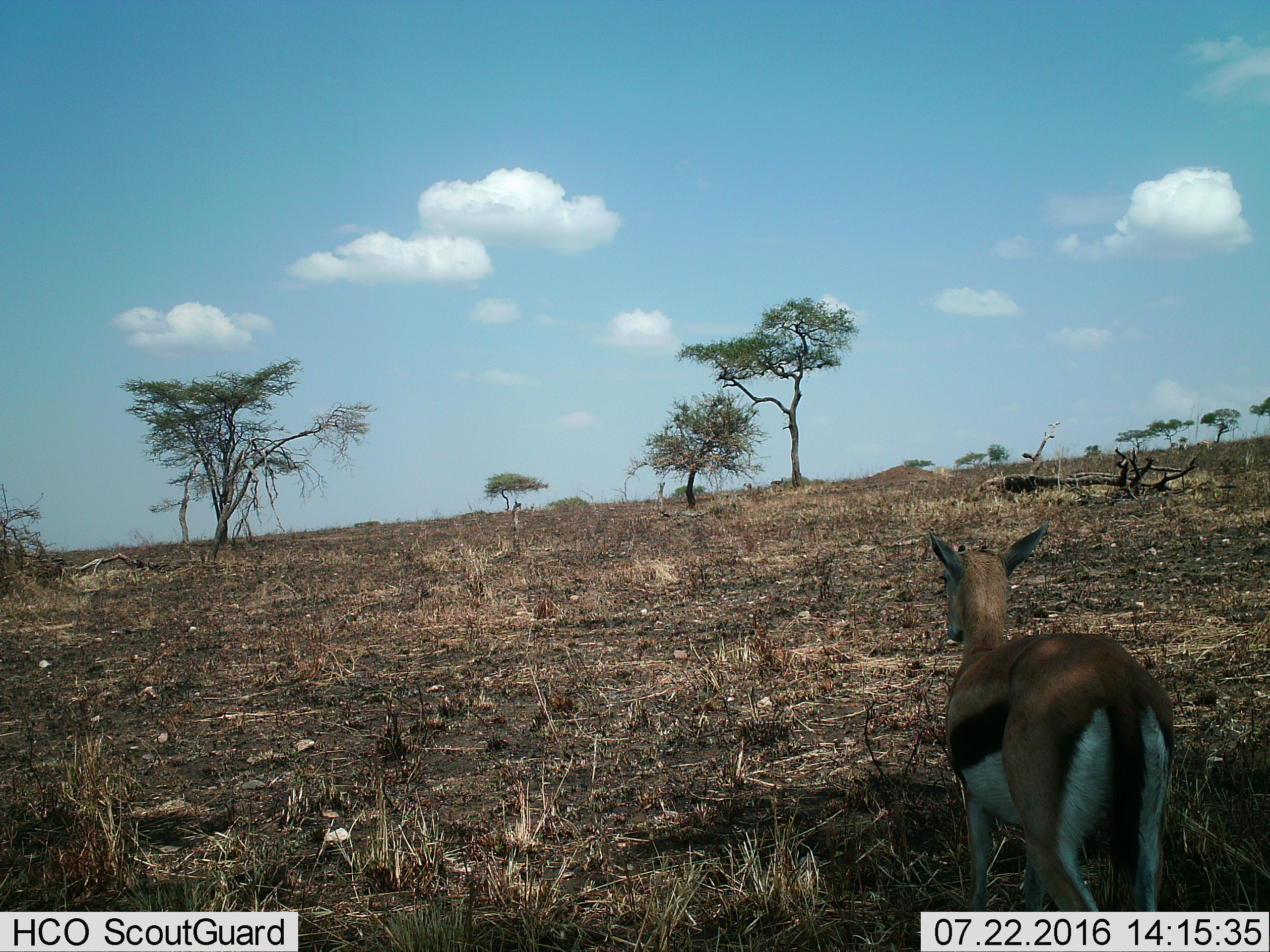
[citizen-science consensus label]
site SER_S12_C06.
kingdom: Animalia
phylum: Chordata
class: Mammalia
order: Artiodactyla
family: Bovidae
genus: Eudorcas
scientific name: Eudorcas thomsonii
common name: thomson's gazelle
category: gazellethomsons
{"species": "gazellethomsons (thomson's gazelle) (Eudorcas thomsonii)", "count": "1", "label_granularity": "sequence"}